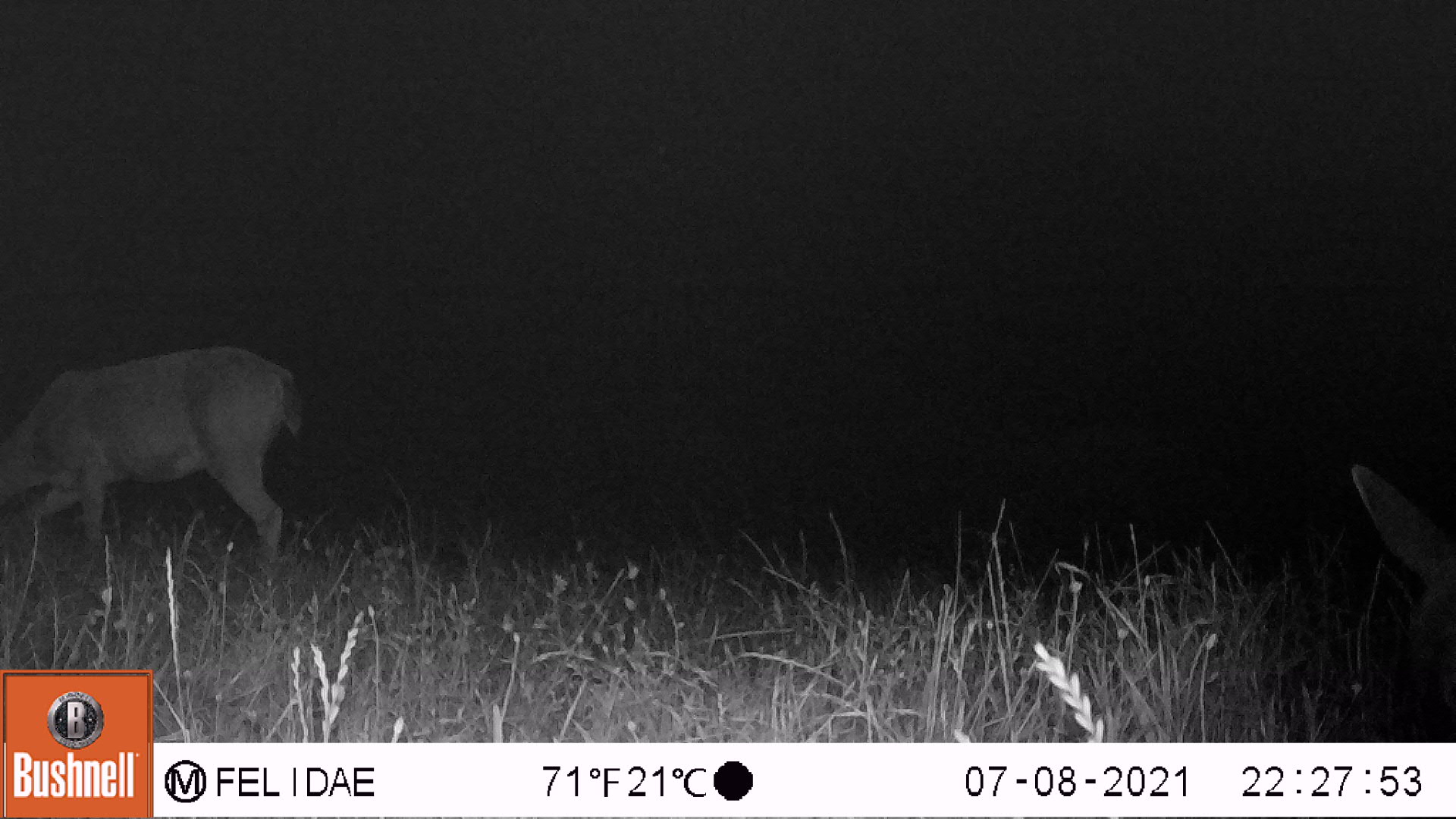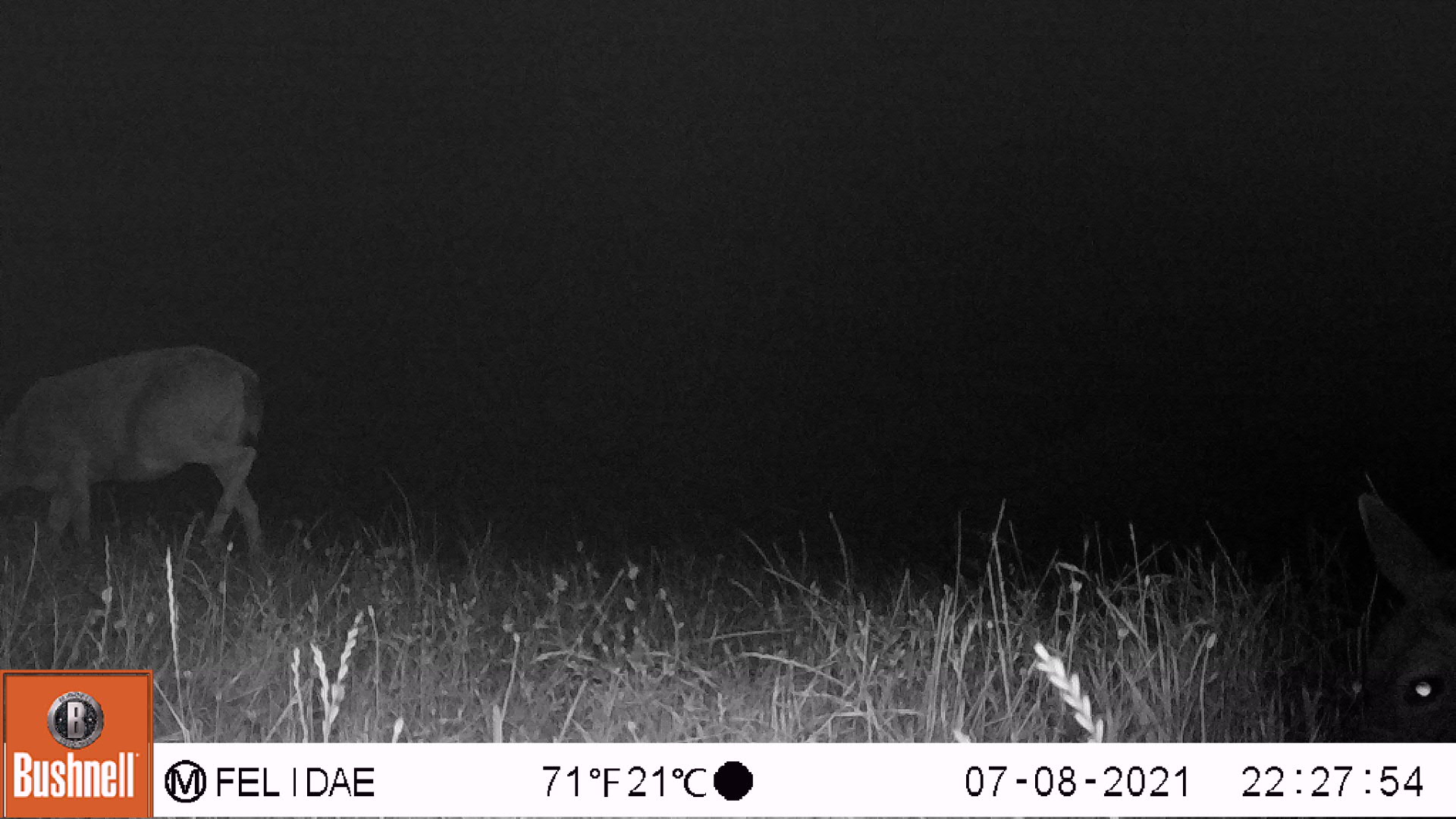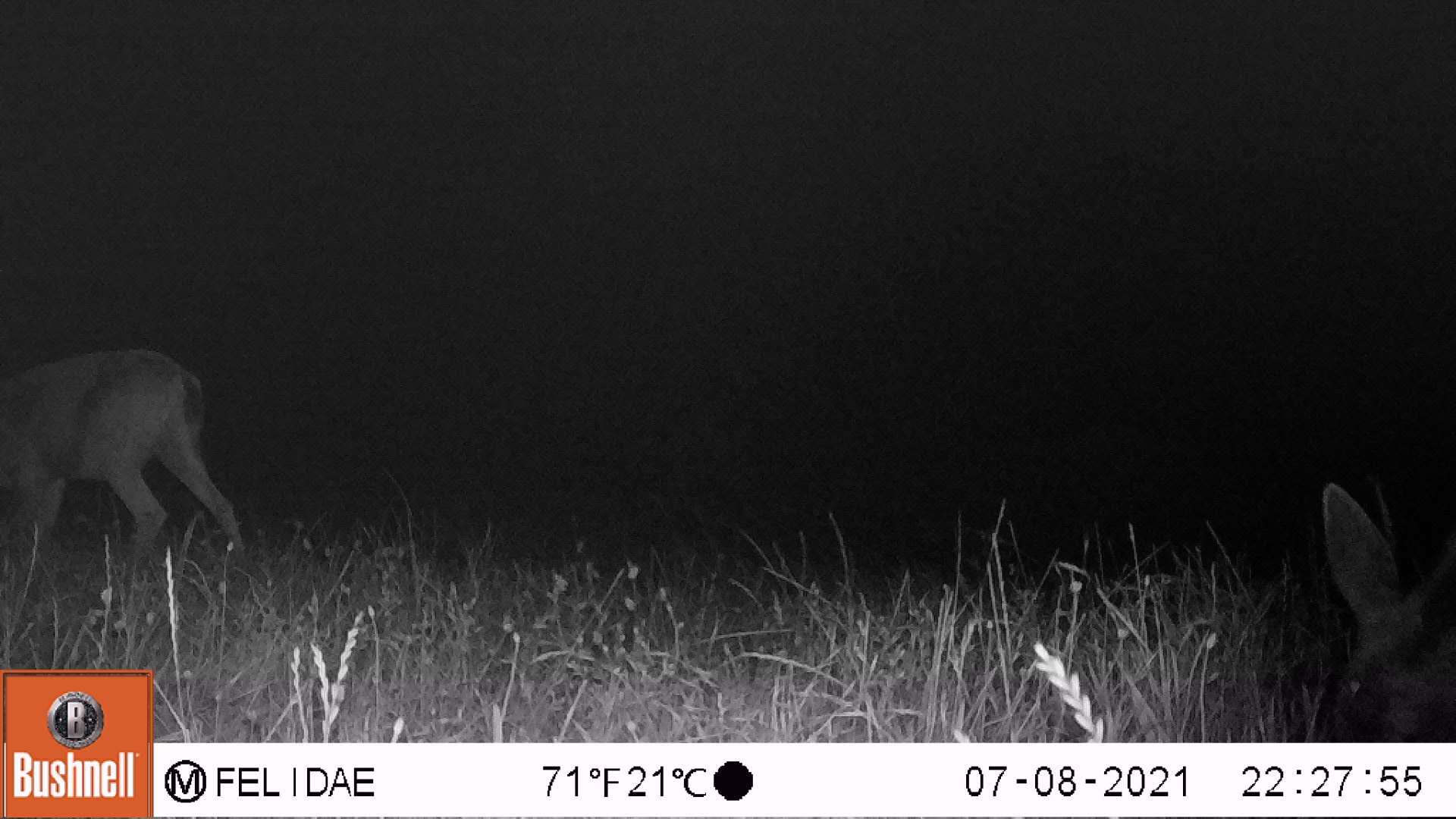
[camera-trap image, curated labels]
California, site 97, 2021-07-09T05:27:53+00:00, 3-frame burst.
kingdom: Animalia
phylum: Chordata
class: Mammalia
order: Artiodactyla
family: Cervidae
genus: Odocoileus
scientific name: Odocoileus hemionus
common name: mule deer